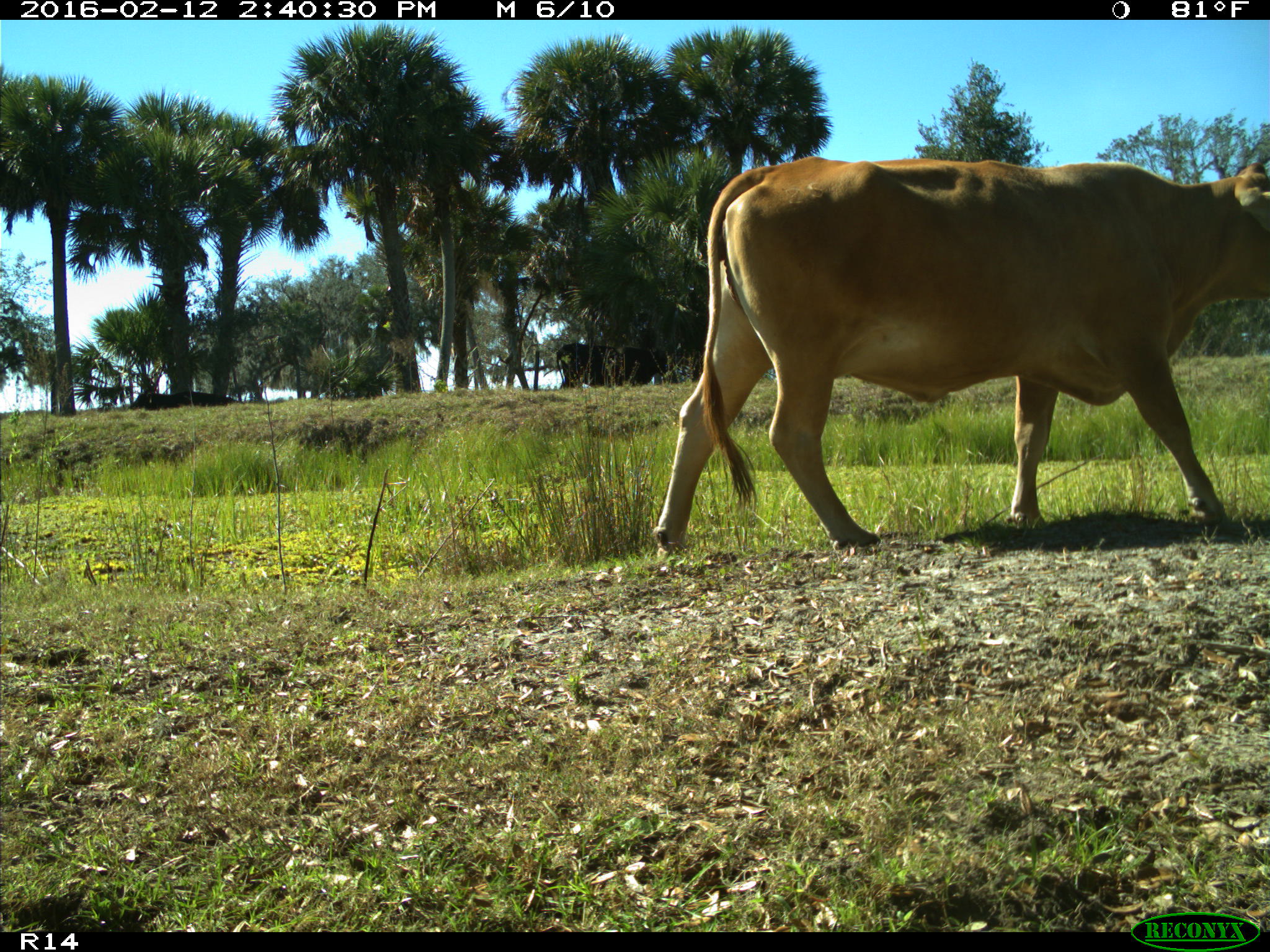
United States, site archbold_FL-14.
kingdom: Animalia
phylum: Chordata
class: Mammalia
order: Artiodactyla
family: Bovidae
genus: Bos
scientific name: Bos taurus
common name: domestic cow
Bos taurus (domestic cow).